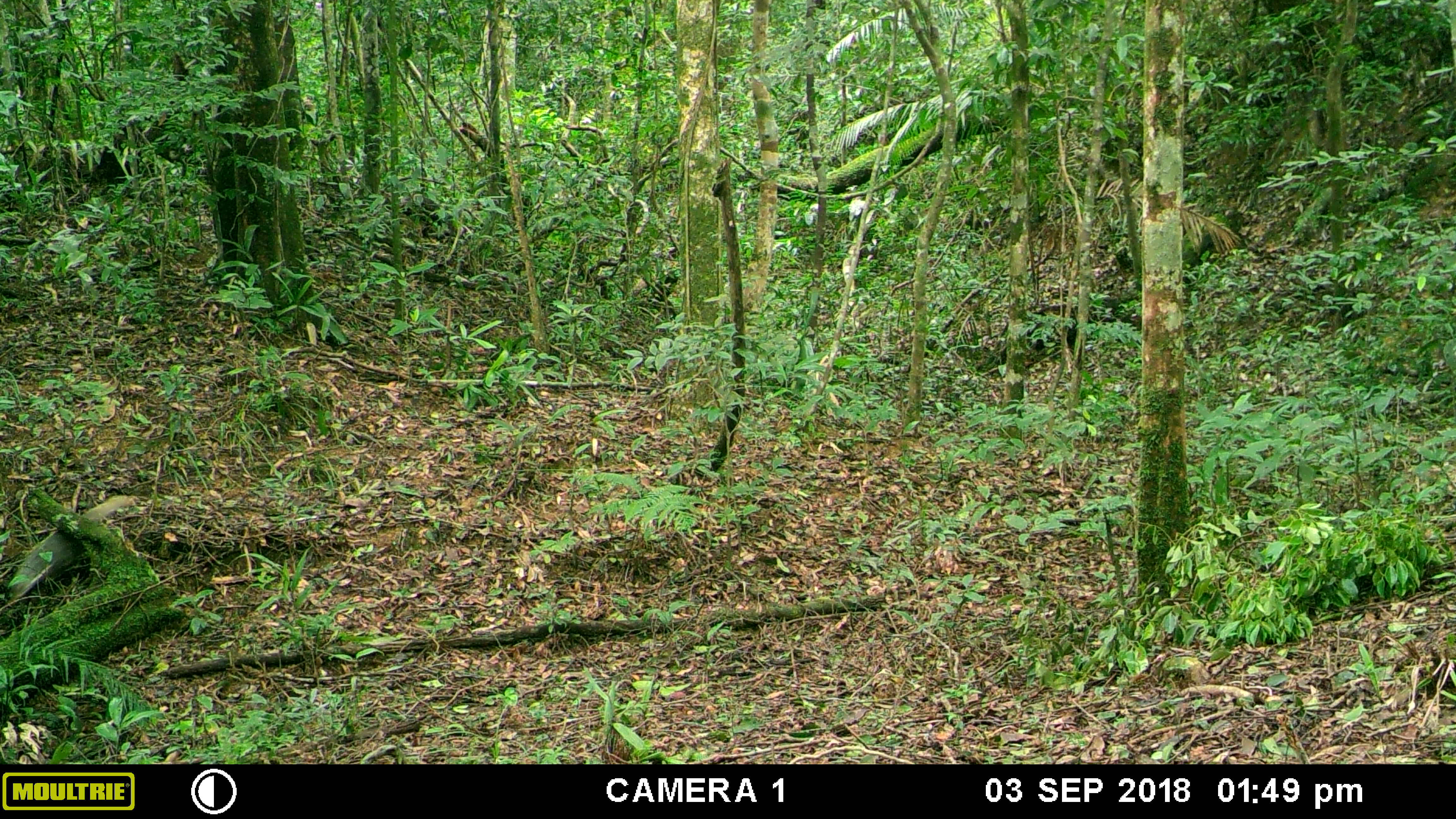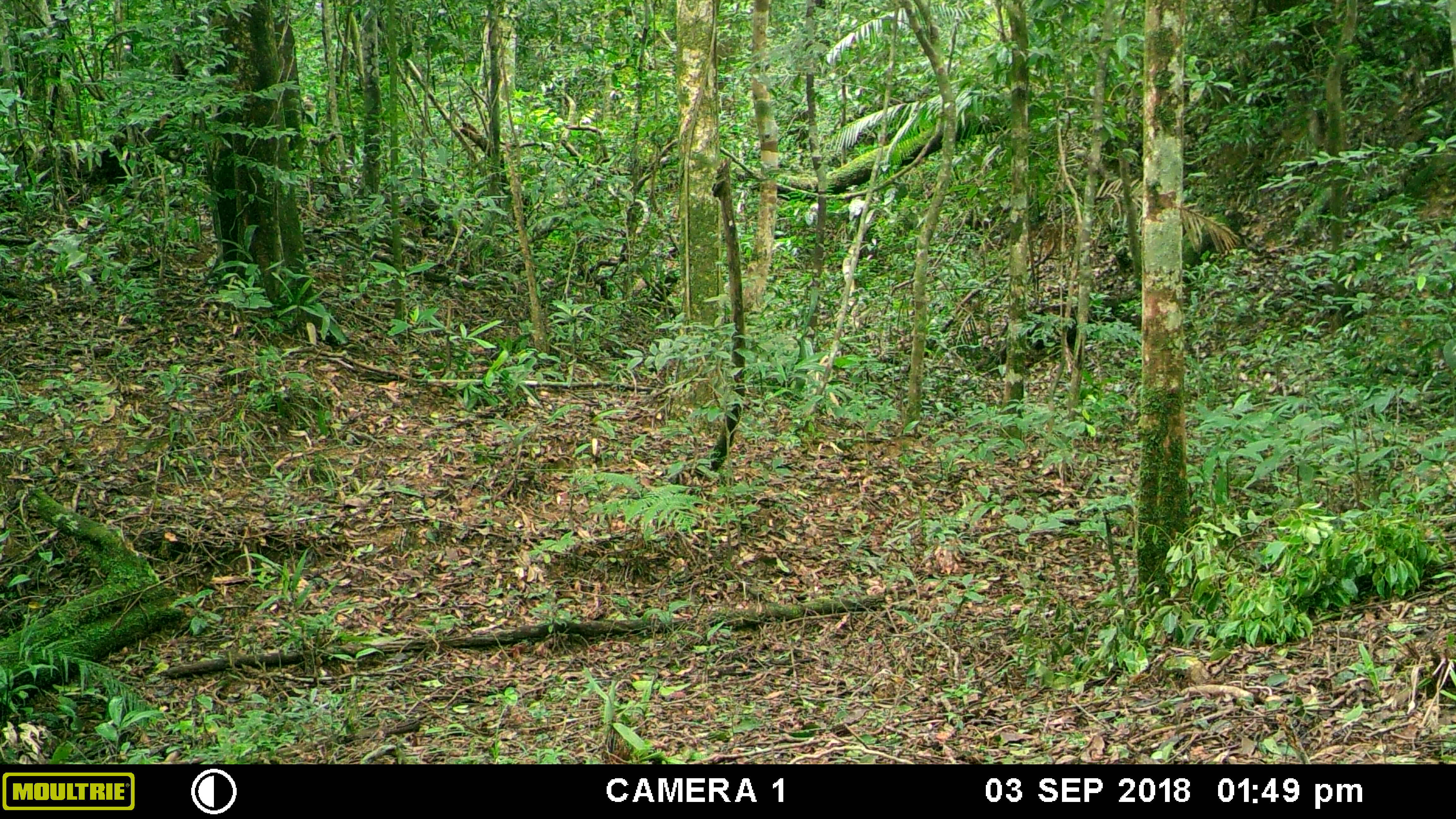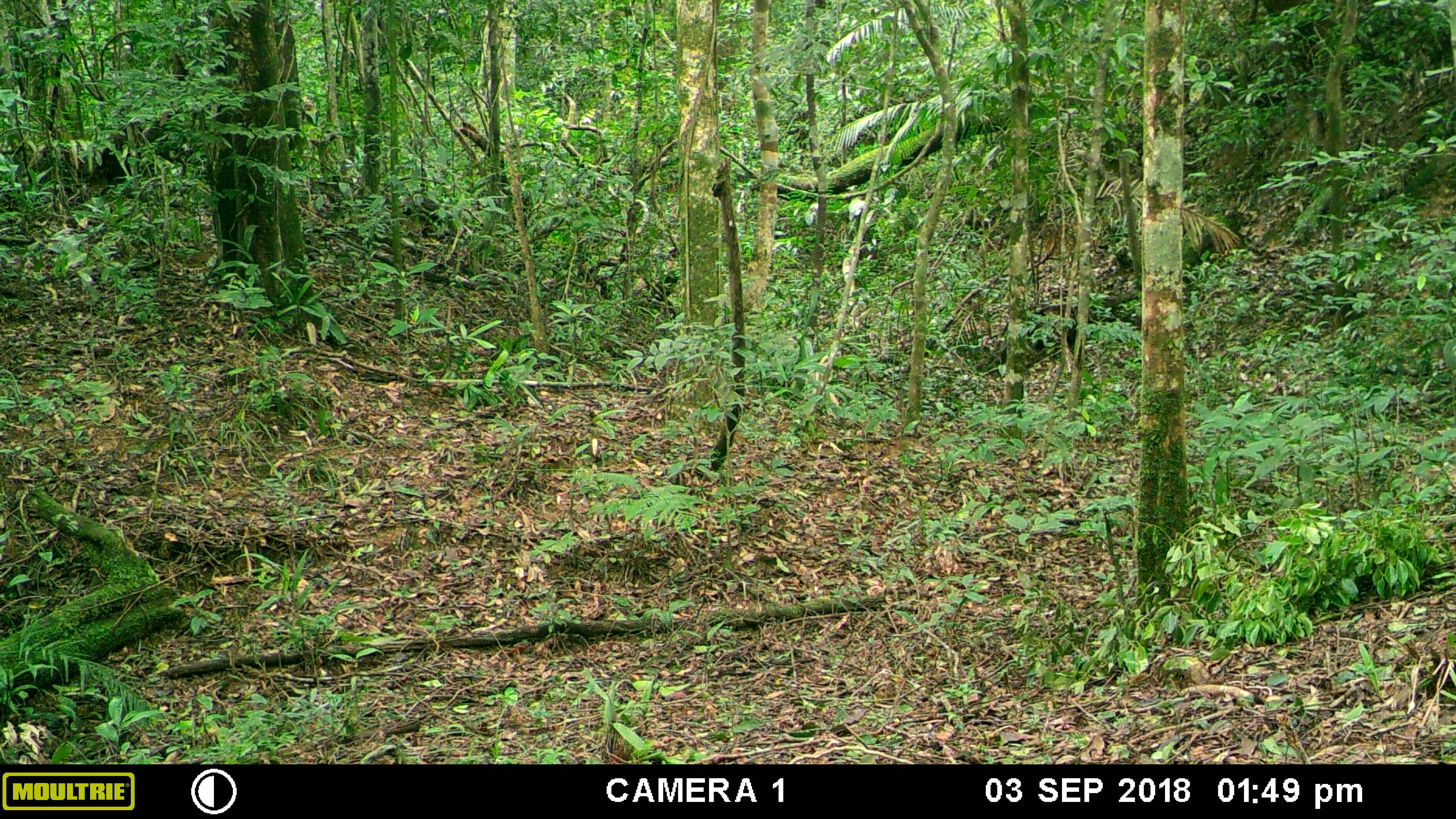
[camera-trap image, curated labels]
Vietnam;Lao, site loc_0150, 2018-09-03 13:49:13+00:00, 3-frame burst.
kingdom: Animalia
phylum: Chordata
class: Mammalia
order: Carnivora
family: Herpestidae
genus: Urva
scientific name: Urva urva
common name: crab-eating mongoose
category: crab eating mongoose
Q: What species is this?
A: Crab eating mongoose (crab-eating mongoose) (Urva urva).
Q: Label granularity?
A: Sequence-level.